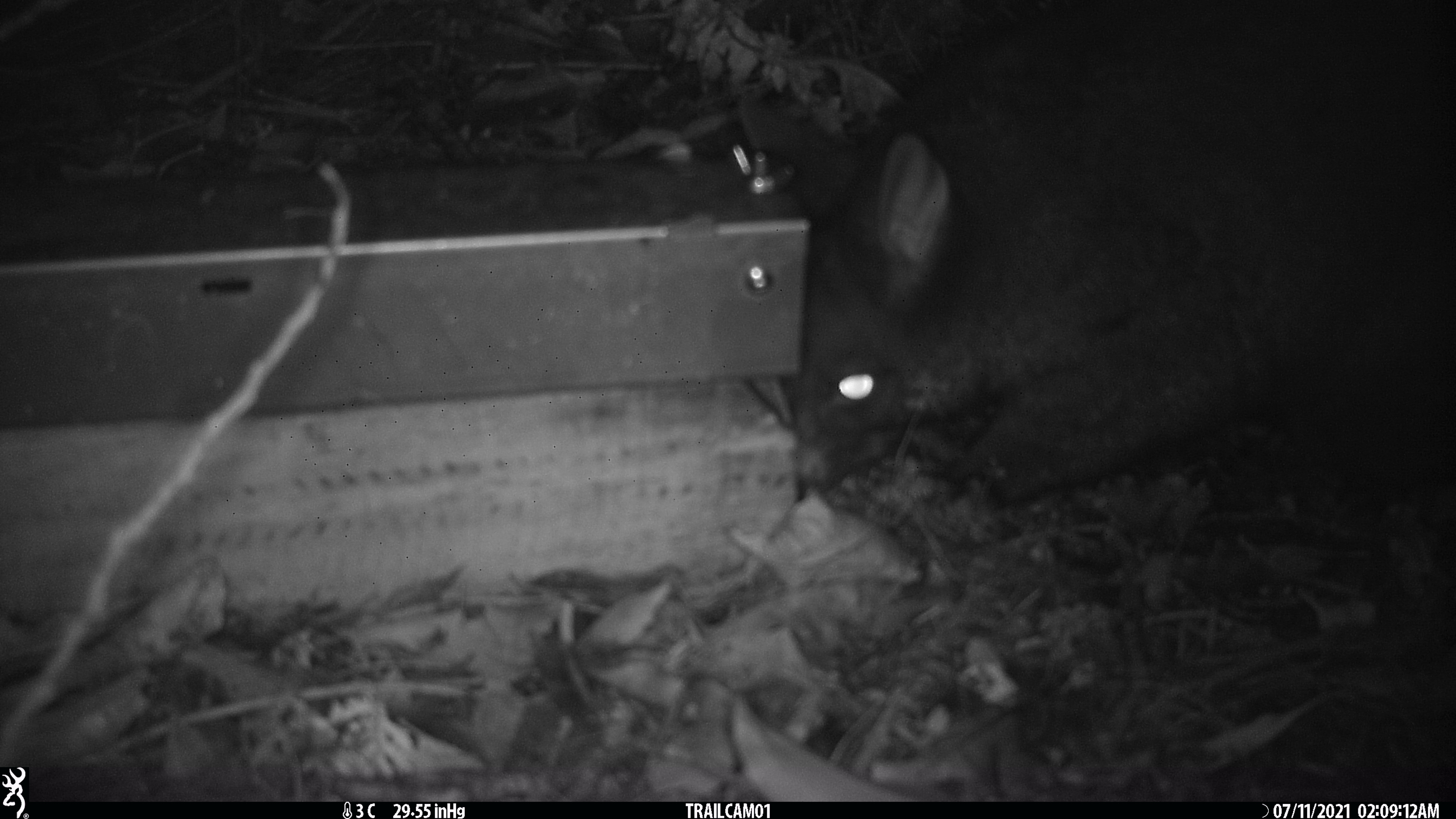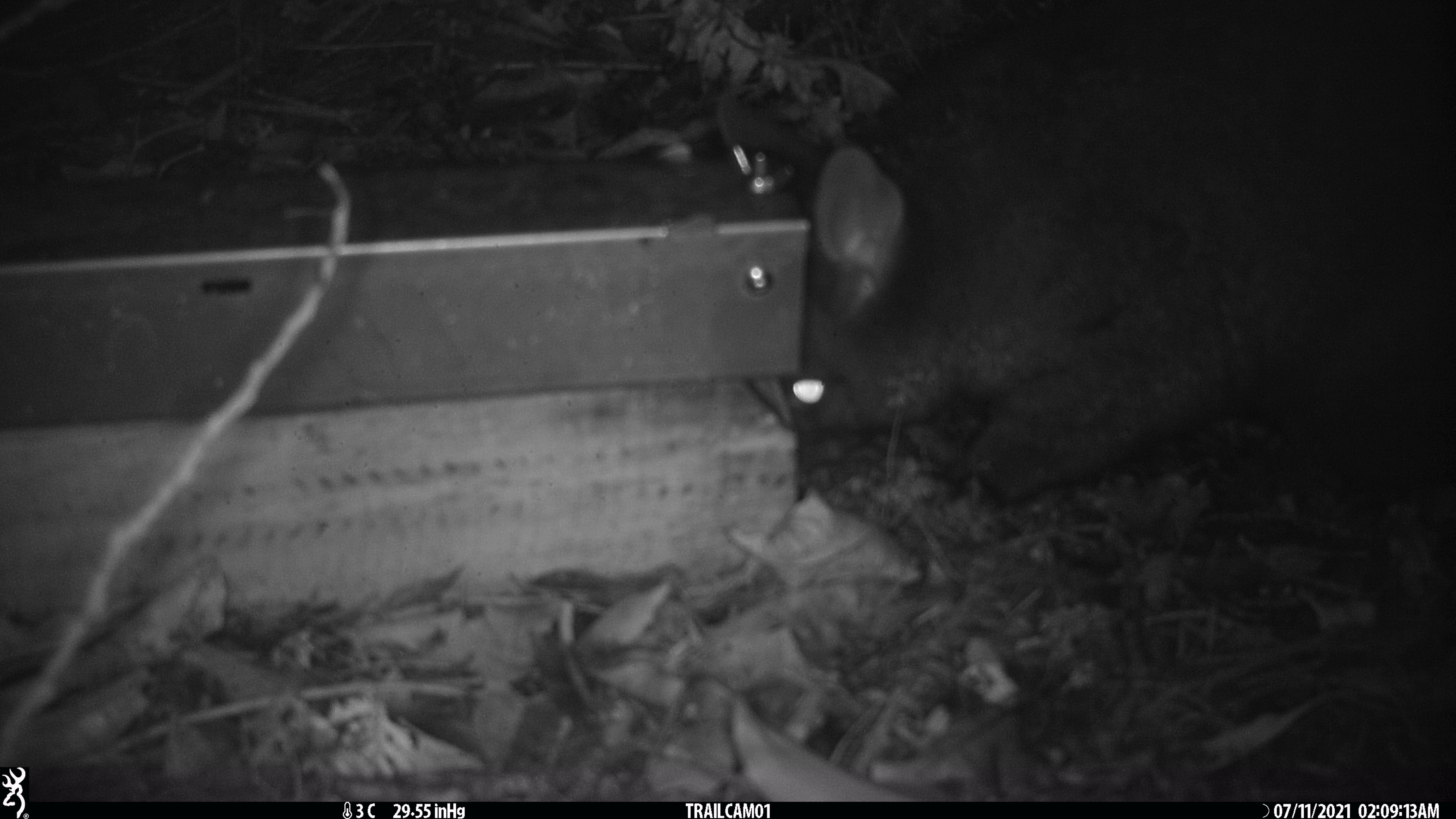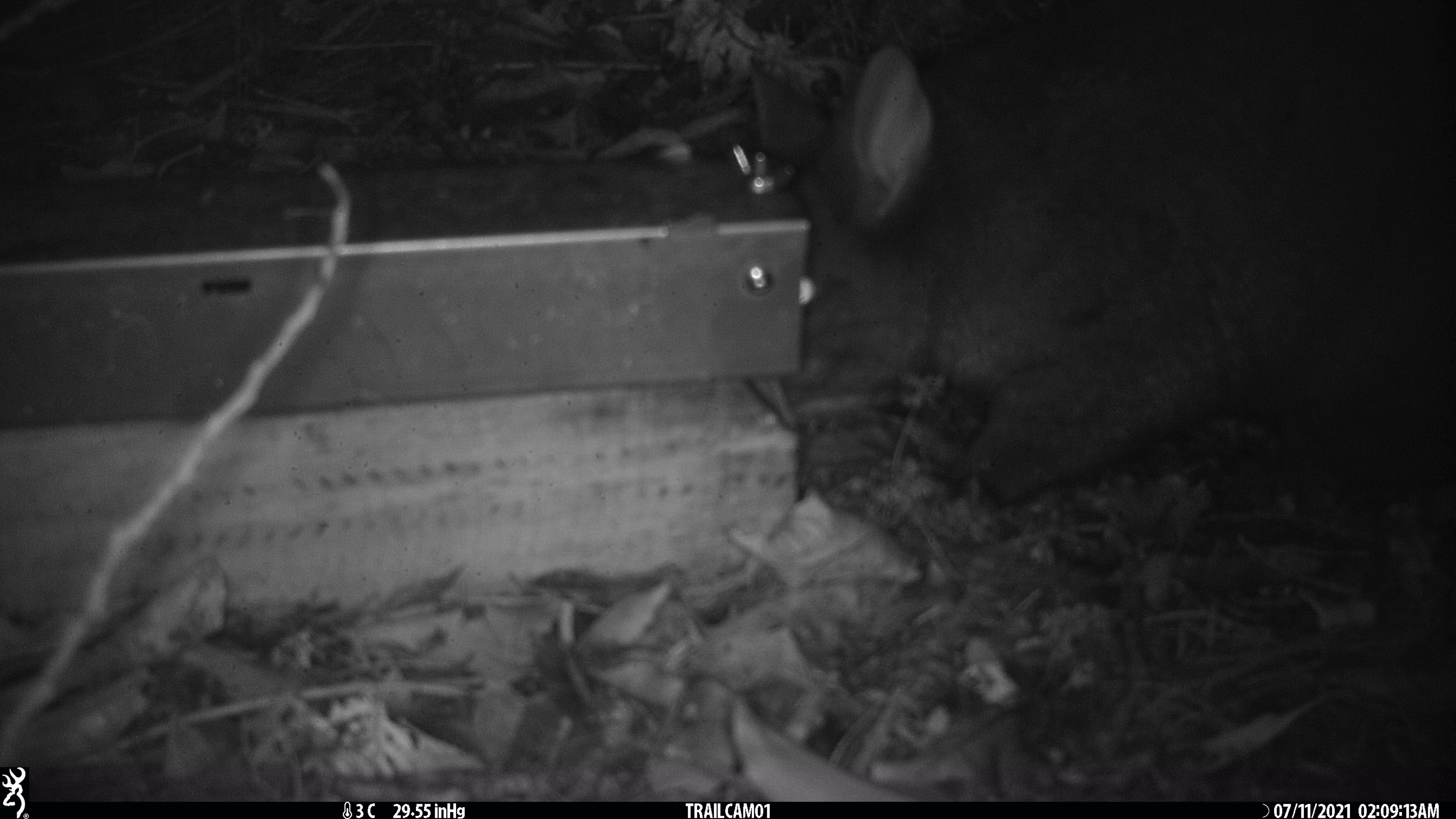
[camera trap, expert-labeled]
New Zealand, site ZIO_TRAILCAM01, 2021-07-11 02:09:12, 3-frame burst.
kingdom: Animalia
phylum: Chordata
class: Mammalia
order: Diprotodontia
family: Phalangeridae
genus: Trichosurus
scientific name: Trichosurus vulpecula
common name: common brushtail possum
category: possum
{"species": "possum (common brushtail possum) (Trichosurus vulpecula)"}